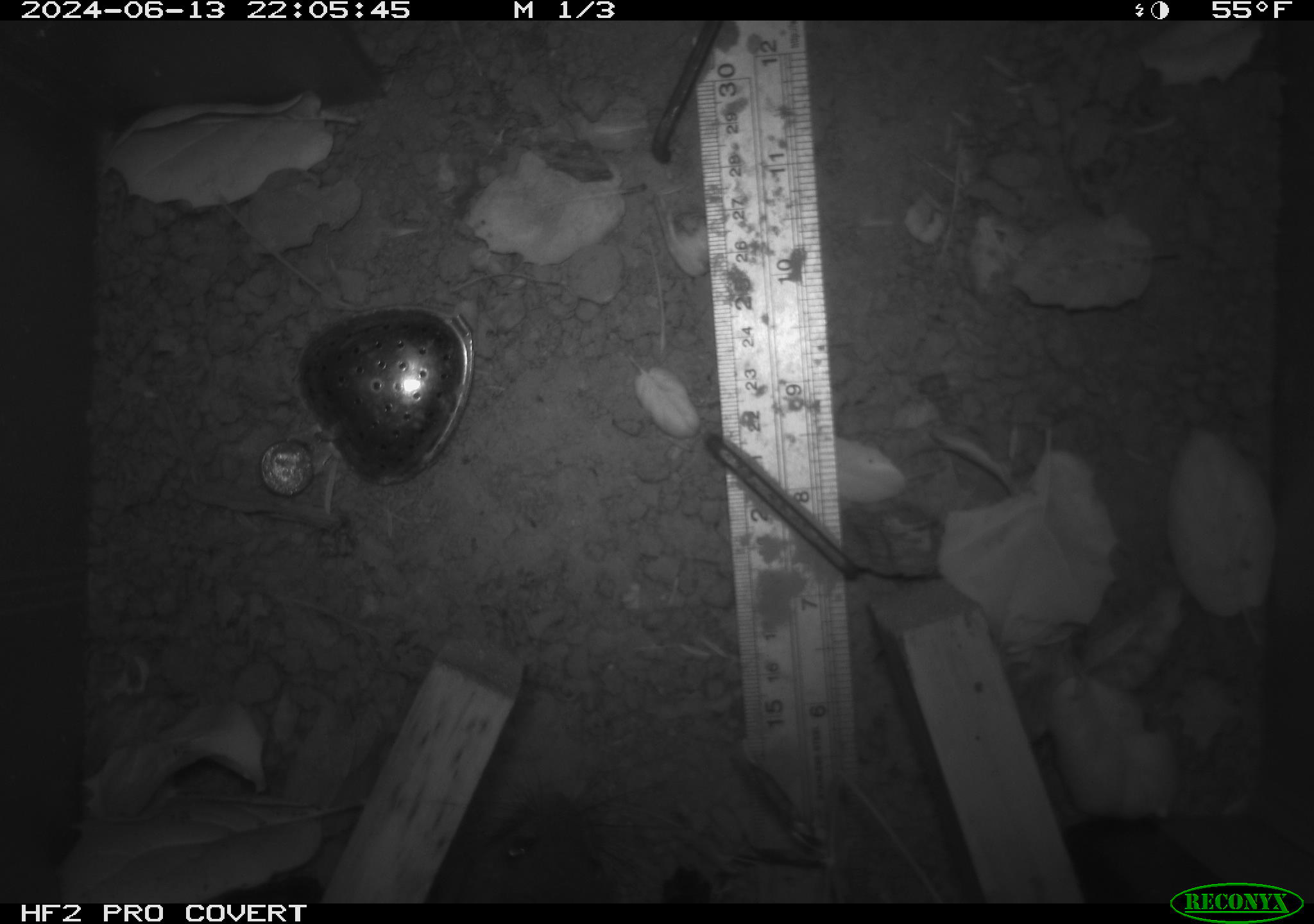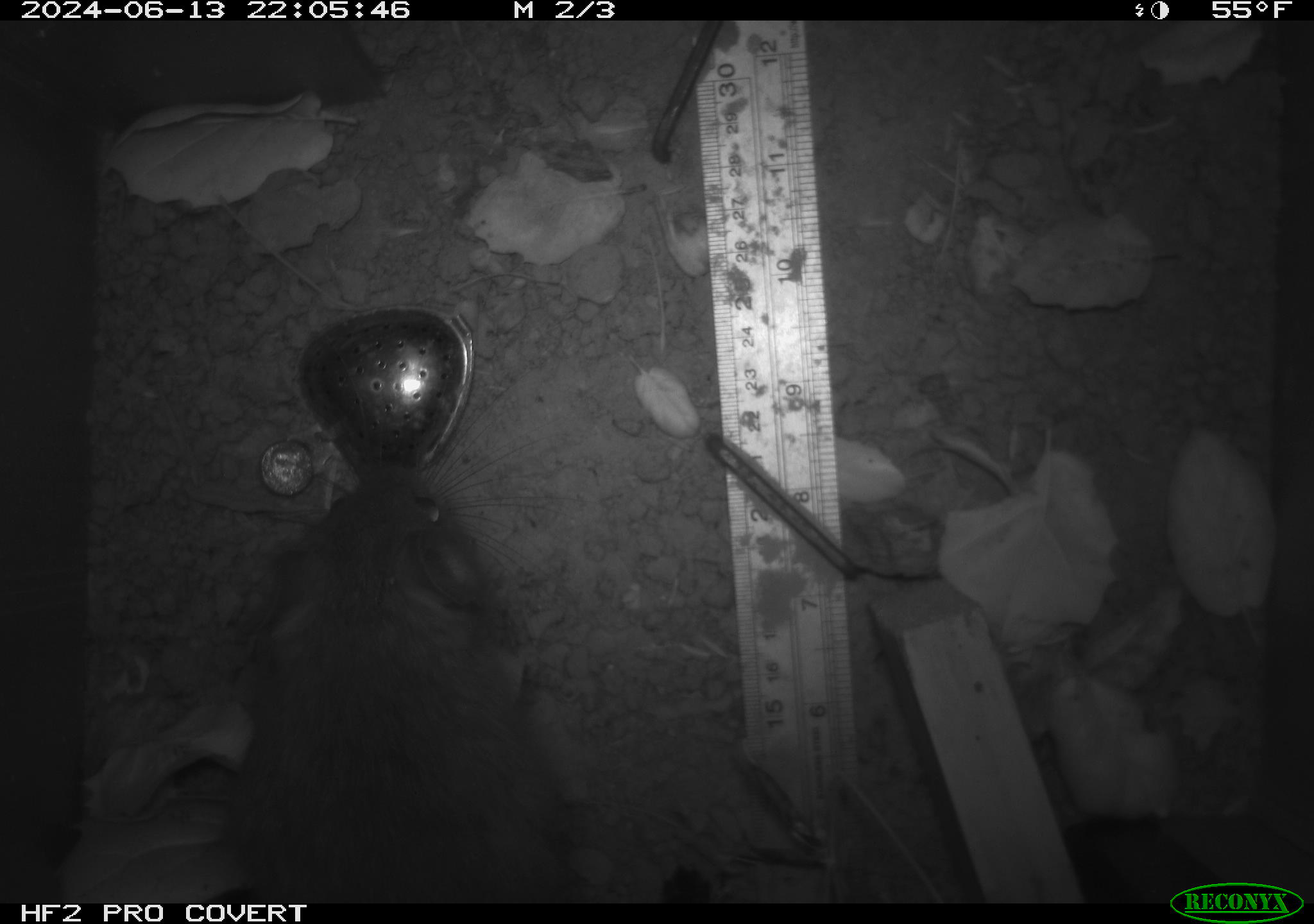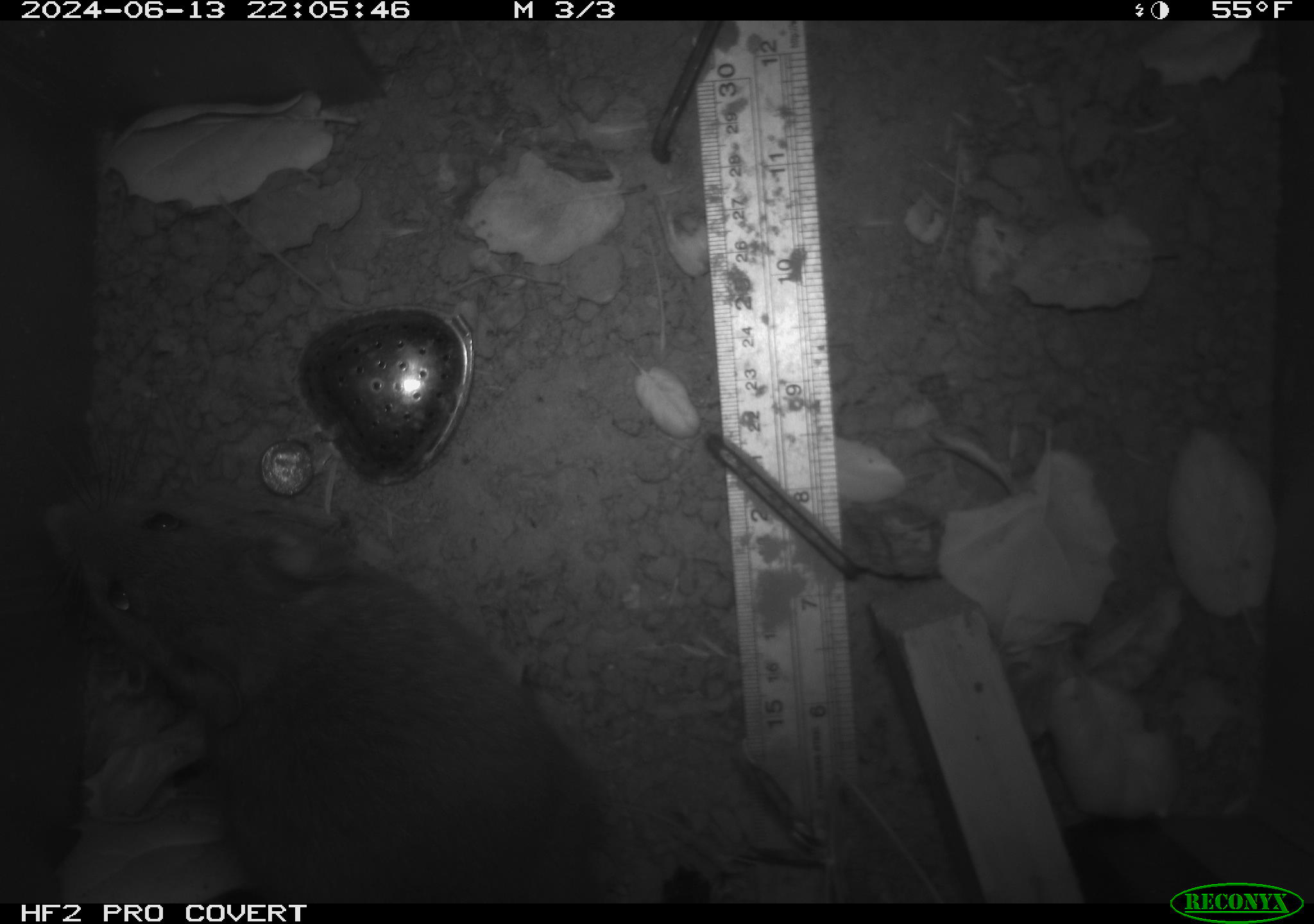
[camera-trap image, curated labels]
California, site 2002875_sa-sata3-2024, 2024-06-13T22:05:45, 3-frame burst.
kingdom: Animalia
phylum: Chordata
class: Mammalia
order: Rodentia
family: Cricetidae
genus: Neotoma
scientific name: Neotoma fuscipes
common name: dusky-footed woodrat